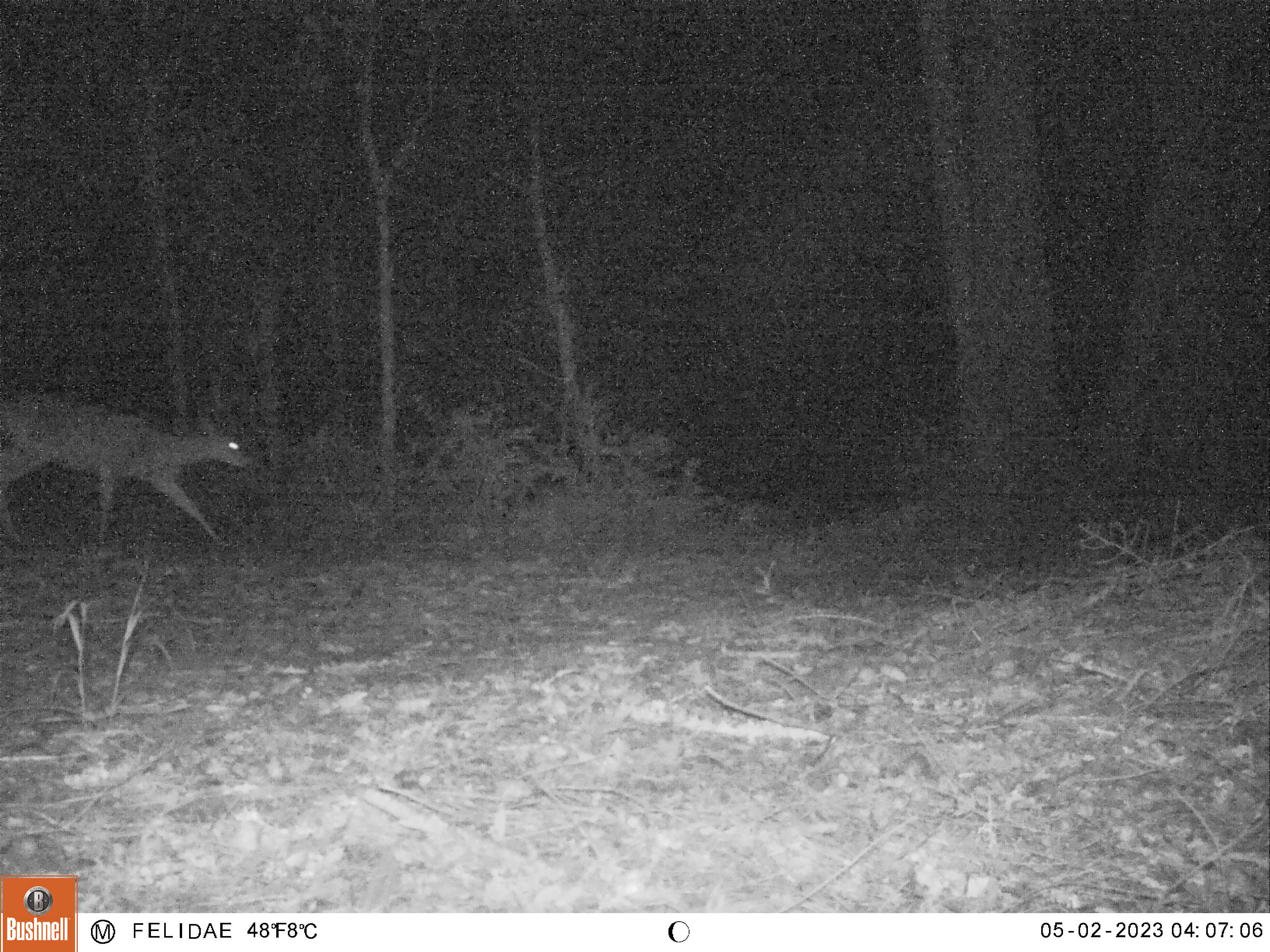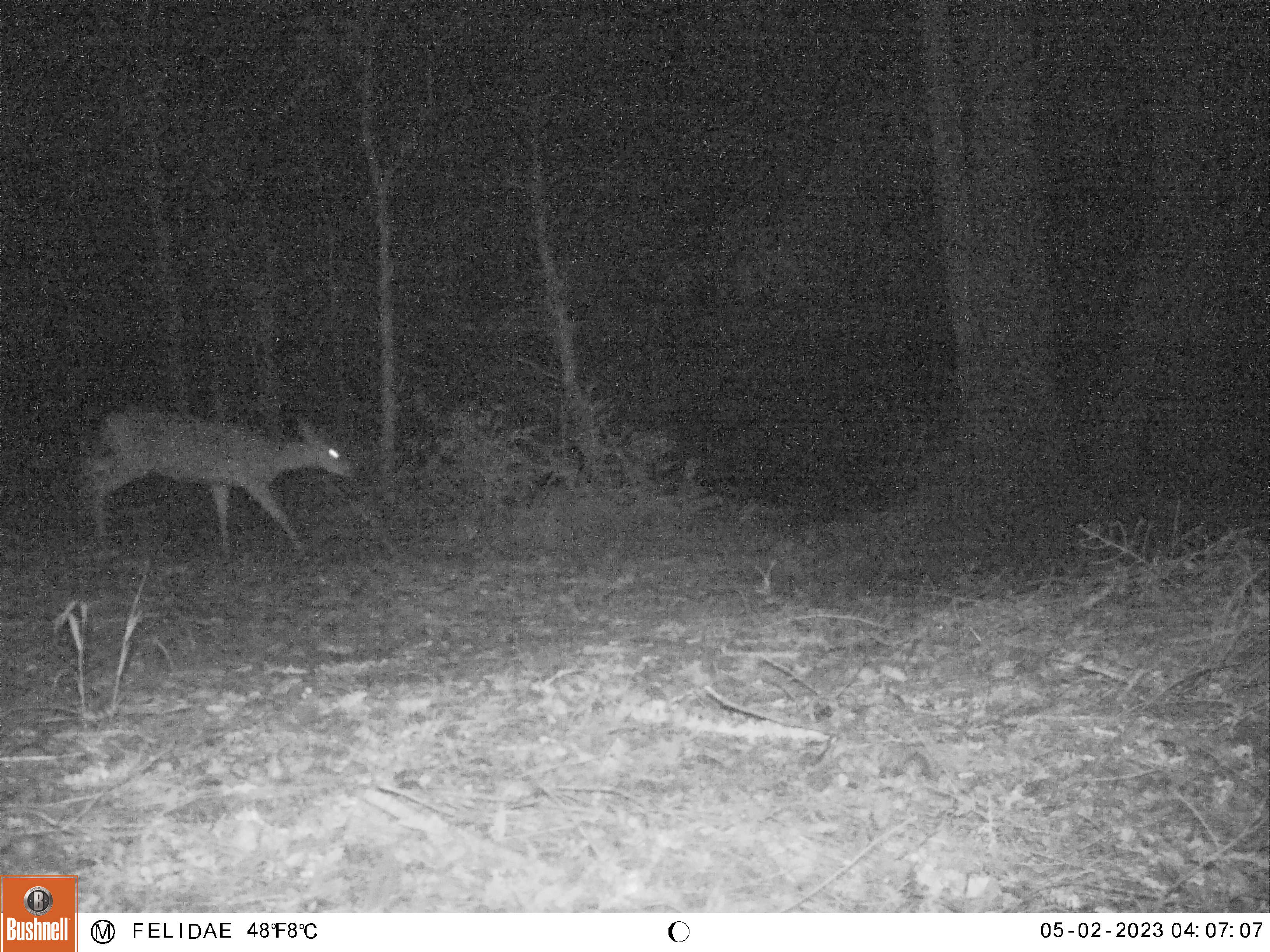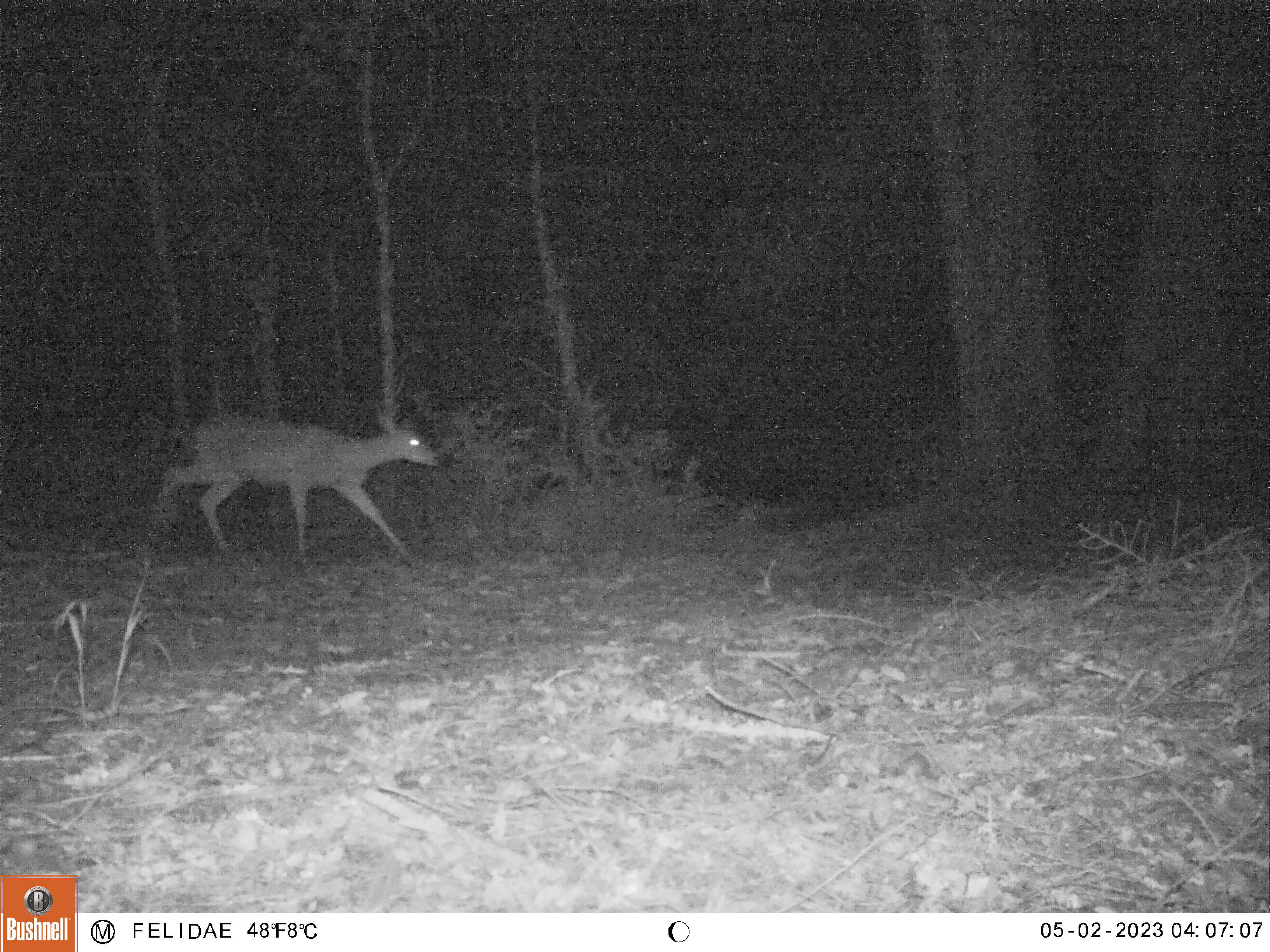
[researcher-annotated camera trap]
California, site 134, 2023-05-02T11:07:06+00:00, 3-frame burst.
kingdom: Animalia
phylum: Chordata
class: Mammalia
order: Artiodactyla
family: Cervidae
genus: Odocoileus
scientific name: Odocoileus hemionus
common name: mule deer